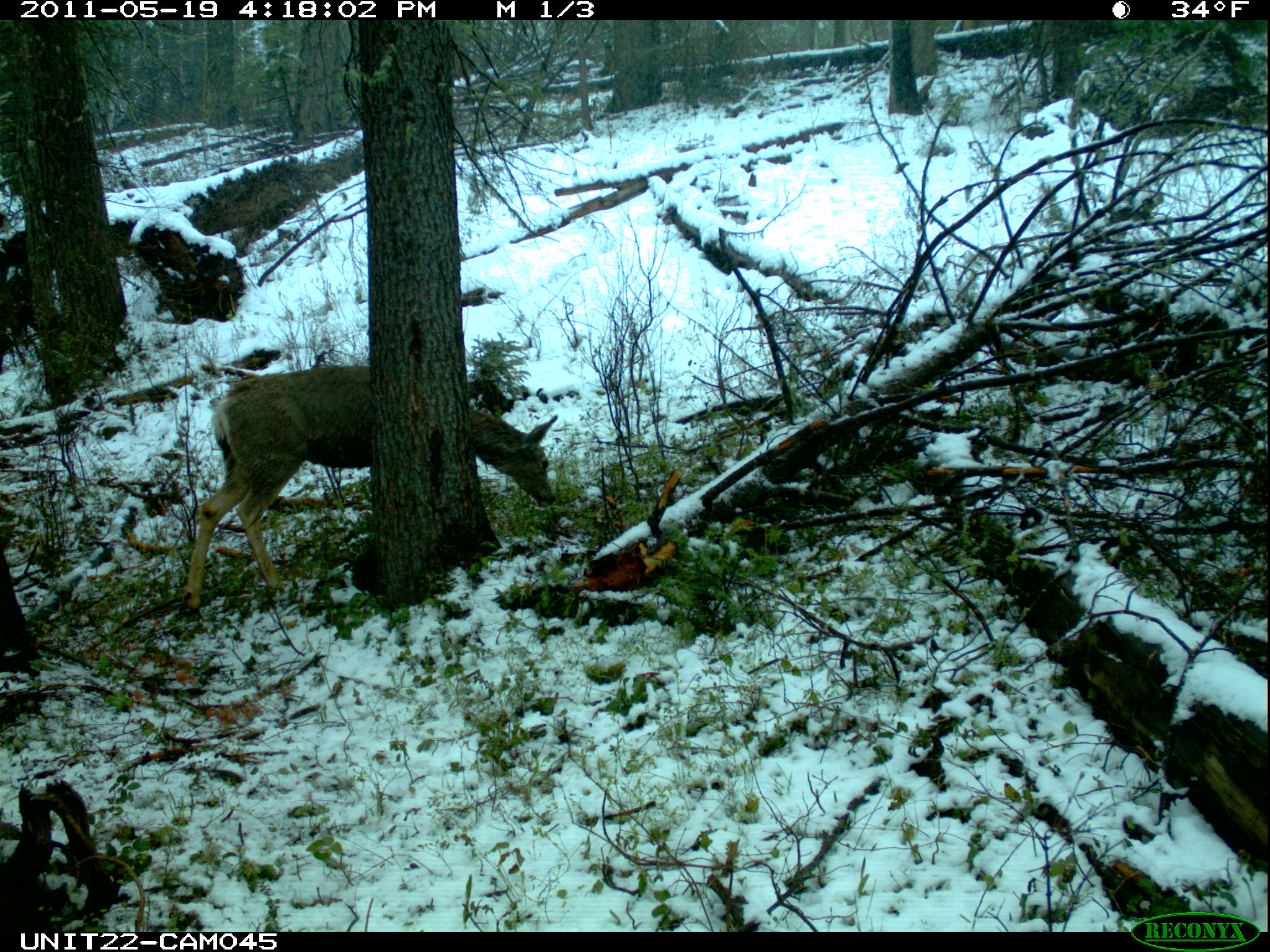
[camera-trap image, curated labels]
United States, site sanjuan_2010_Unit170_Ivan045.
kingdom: Animalia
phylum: Chordata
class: Mammalia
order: Artiodactyla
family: Cervidae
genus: Odocoileus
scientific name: Odocoileus hemionus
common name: mule deer